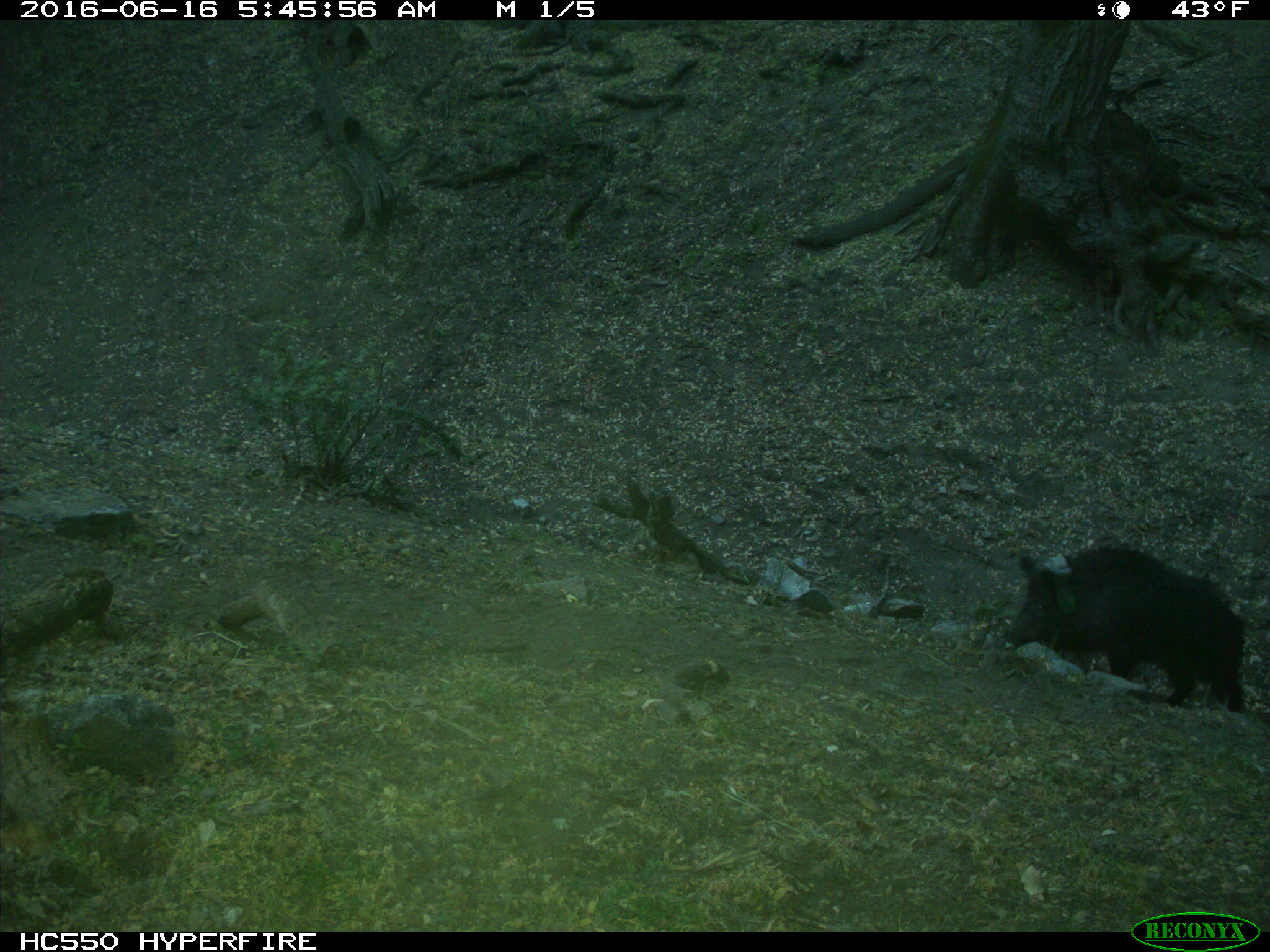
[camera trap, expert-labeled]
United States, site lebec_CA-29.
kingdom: Animalia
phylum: Chordata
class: Mammalia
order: Artiodactyla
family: Suidae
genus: Sus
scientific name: Sus scrofa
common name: wild boar